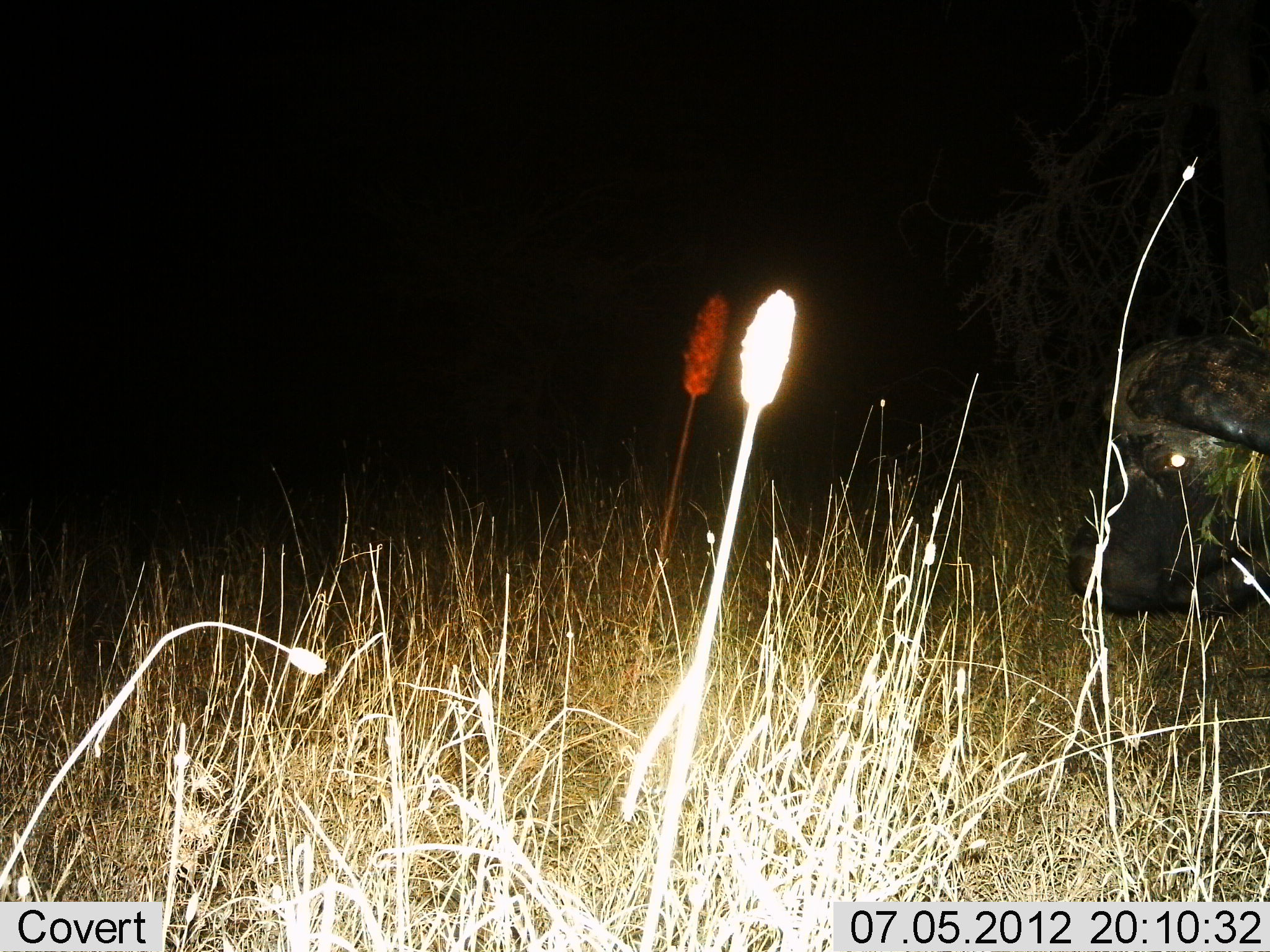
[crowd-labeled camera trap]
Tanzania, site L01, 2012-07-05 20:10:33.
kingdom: Animalia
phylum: Chordata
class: Mammalia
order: Artiodactyla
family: Bovidae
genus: Syncerus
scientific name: Syncerus caffer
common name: cape buffalo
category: buffalo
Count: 1.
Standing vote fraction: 80%.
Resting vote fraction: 0%.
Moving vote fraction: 20%.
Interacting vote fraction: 0%.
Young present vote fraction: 0%.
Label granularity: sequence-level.